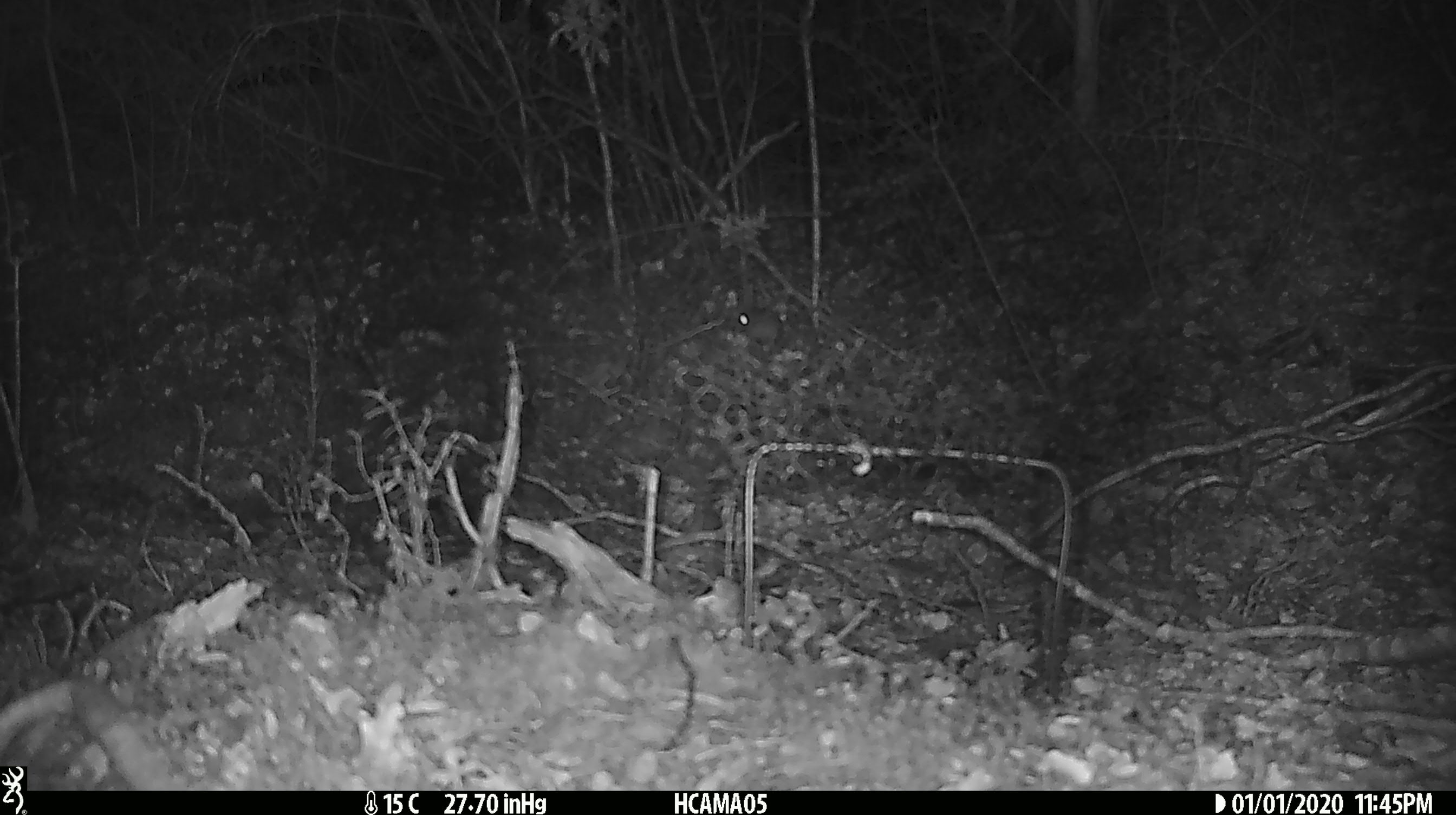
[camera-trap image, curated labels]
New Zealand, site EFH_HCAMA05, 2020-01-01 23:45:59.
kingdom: Animalia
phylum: Chordata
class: Mammalia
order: Rodentia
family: Muridae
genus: Mus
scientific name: Mus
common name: mouse